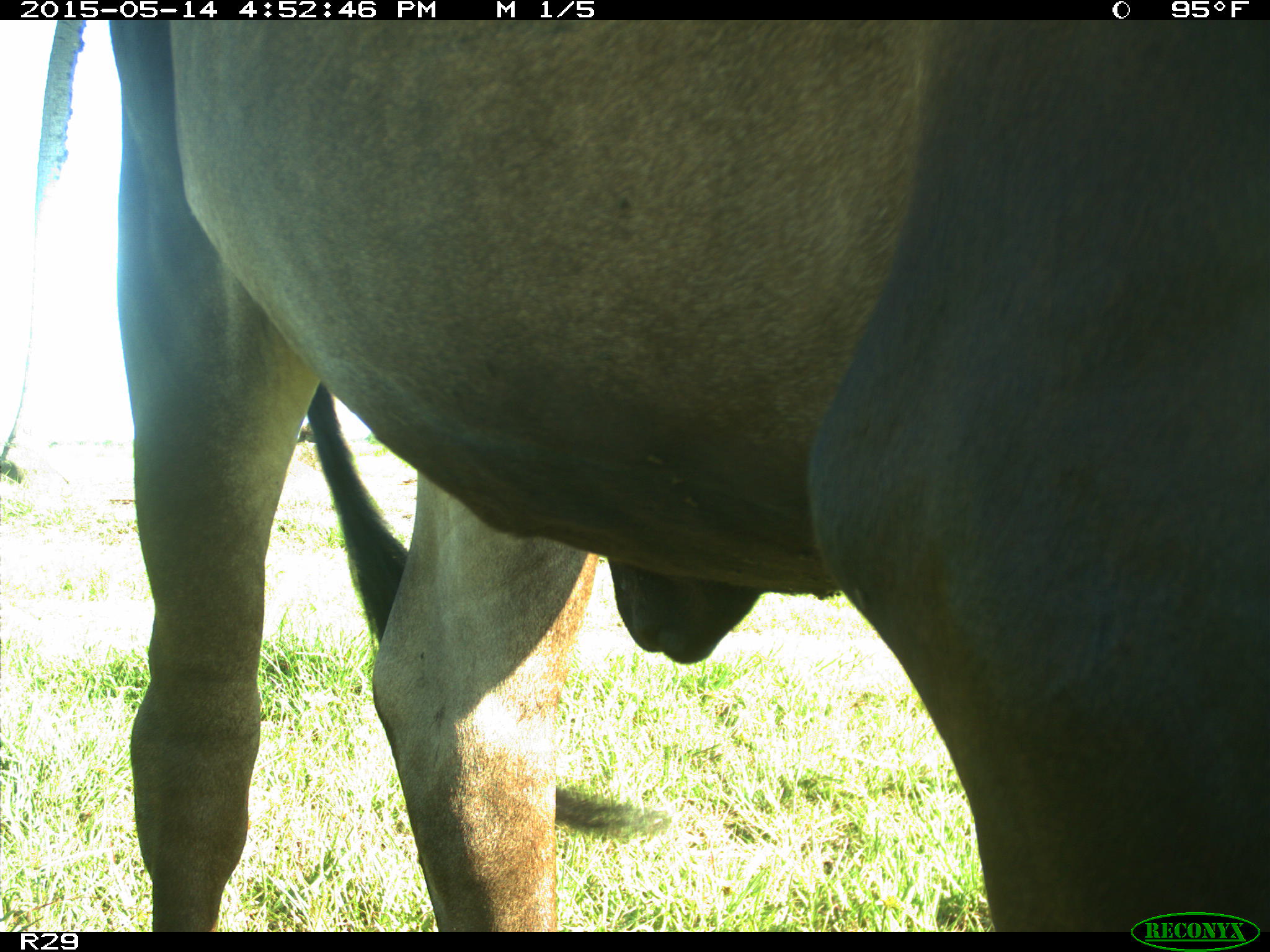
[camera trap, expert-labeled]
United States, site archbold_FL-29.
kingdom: Animalia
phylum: Chordata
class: Mammalia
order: Artiodactyla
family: Bovidae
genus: Bos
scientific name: Bos taurus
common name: domestic cow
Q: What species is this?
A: Bos taurus (domestic cow).